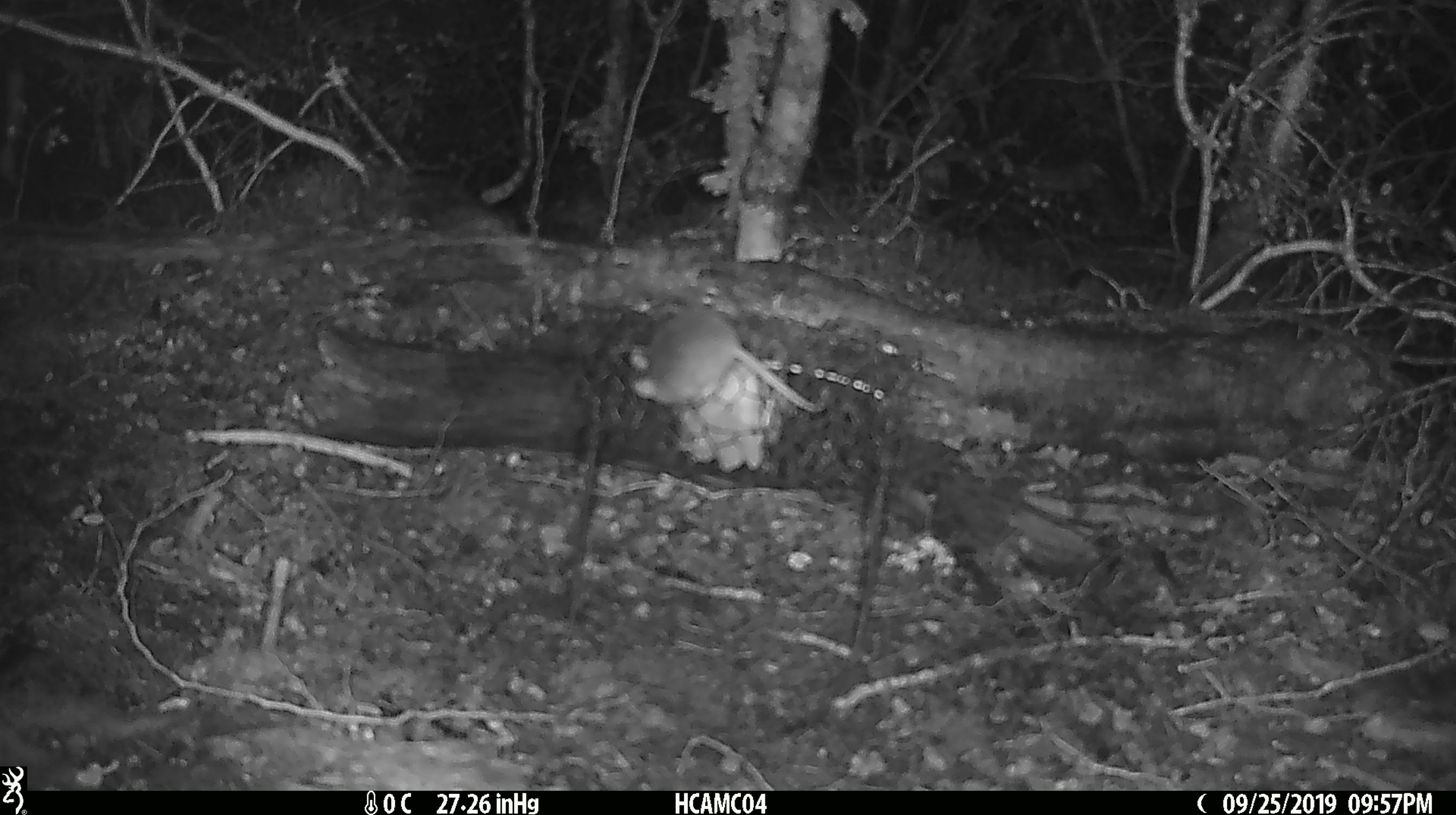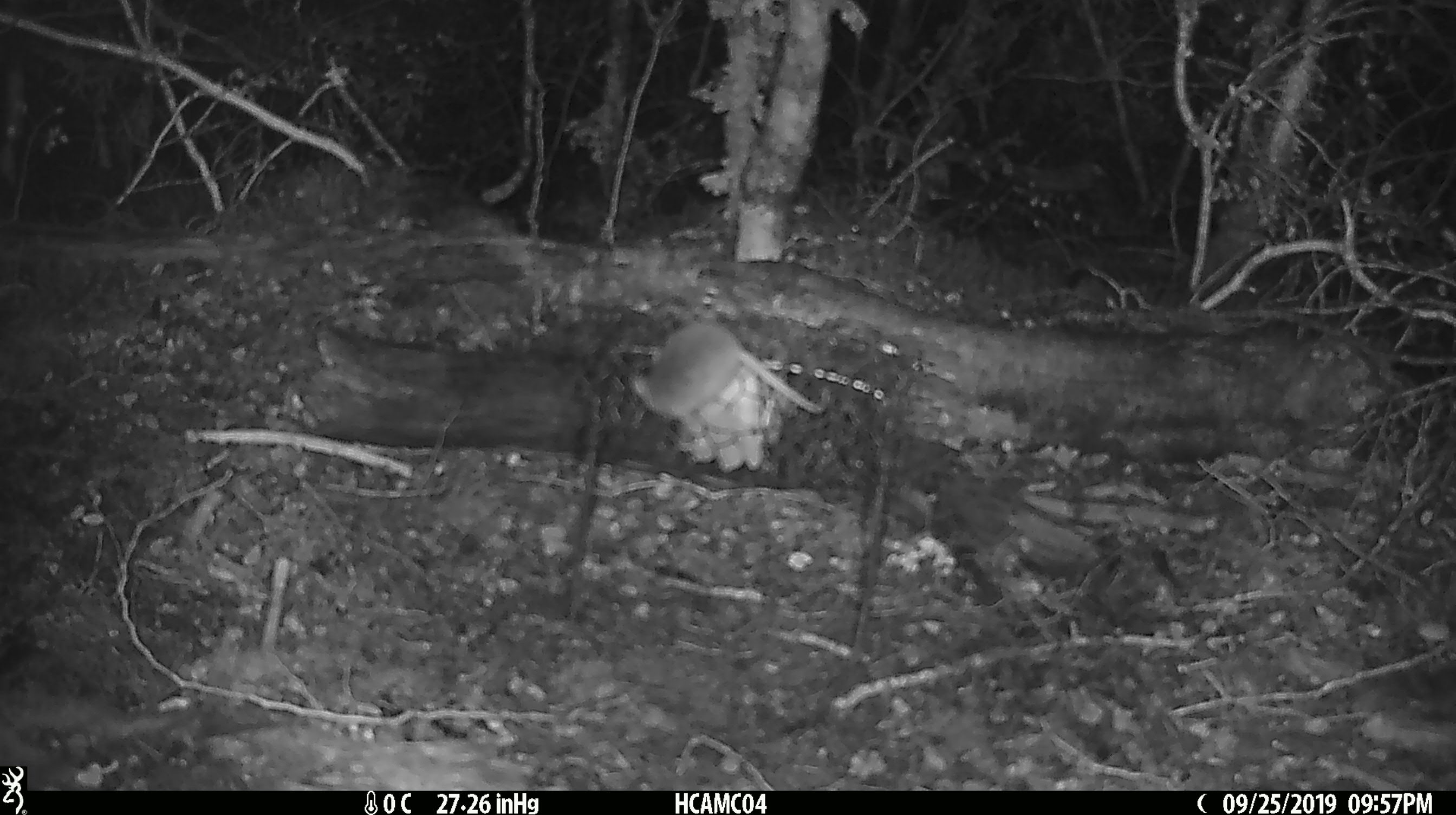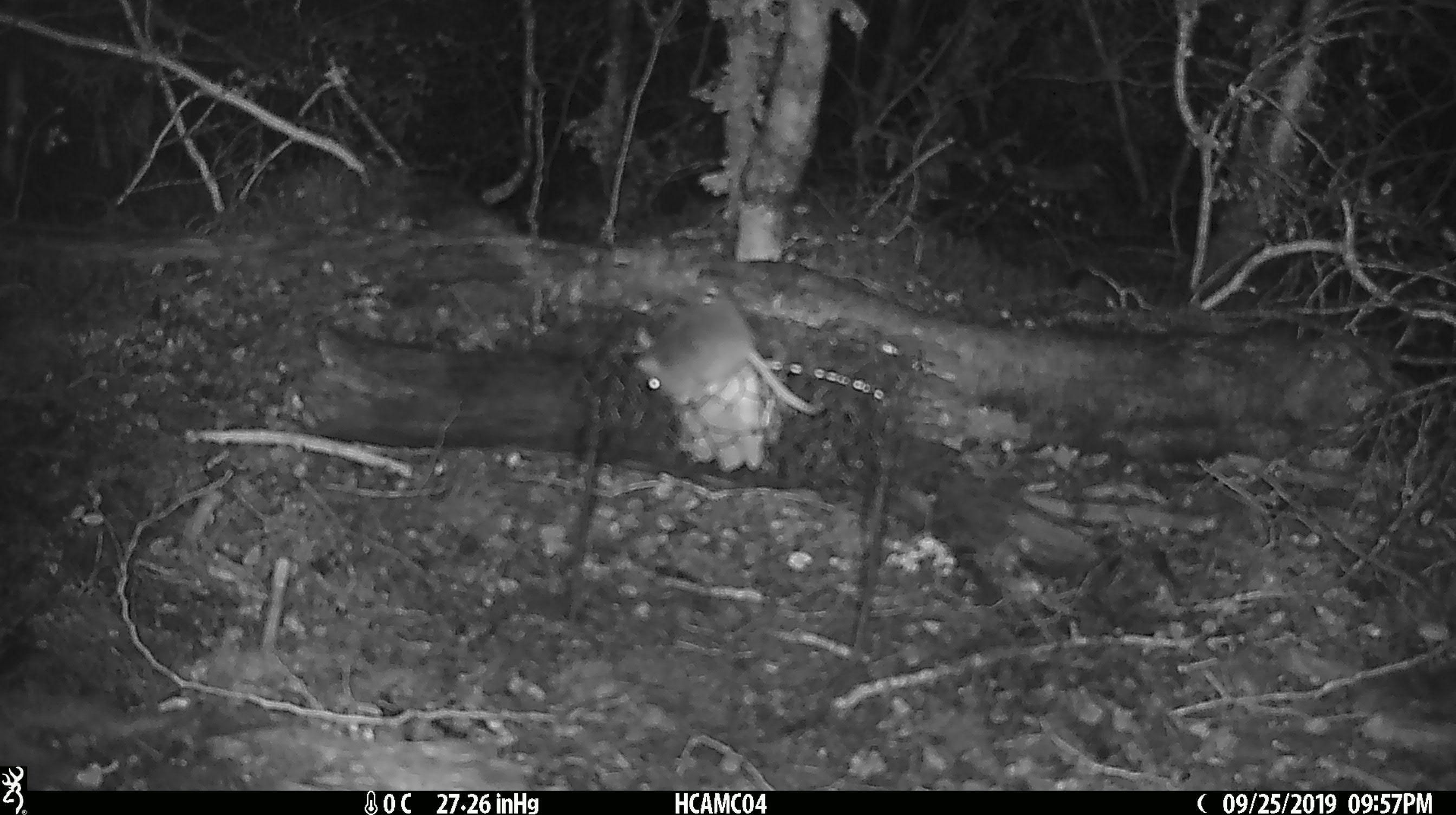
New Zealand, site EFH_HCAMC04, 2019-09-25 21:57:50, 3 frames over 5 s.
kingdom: Animalia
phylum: Chordata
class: Mammalia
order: Rodentia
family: Muridae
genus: Mus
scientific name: Mus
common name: mouse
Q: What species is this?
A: Mouse (Mus).